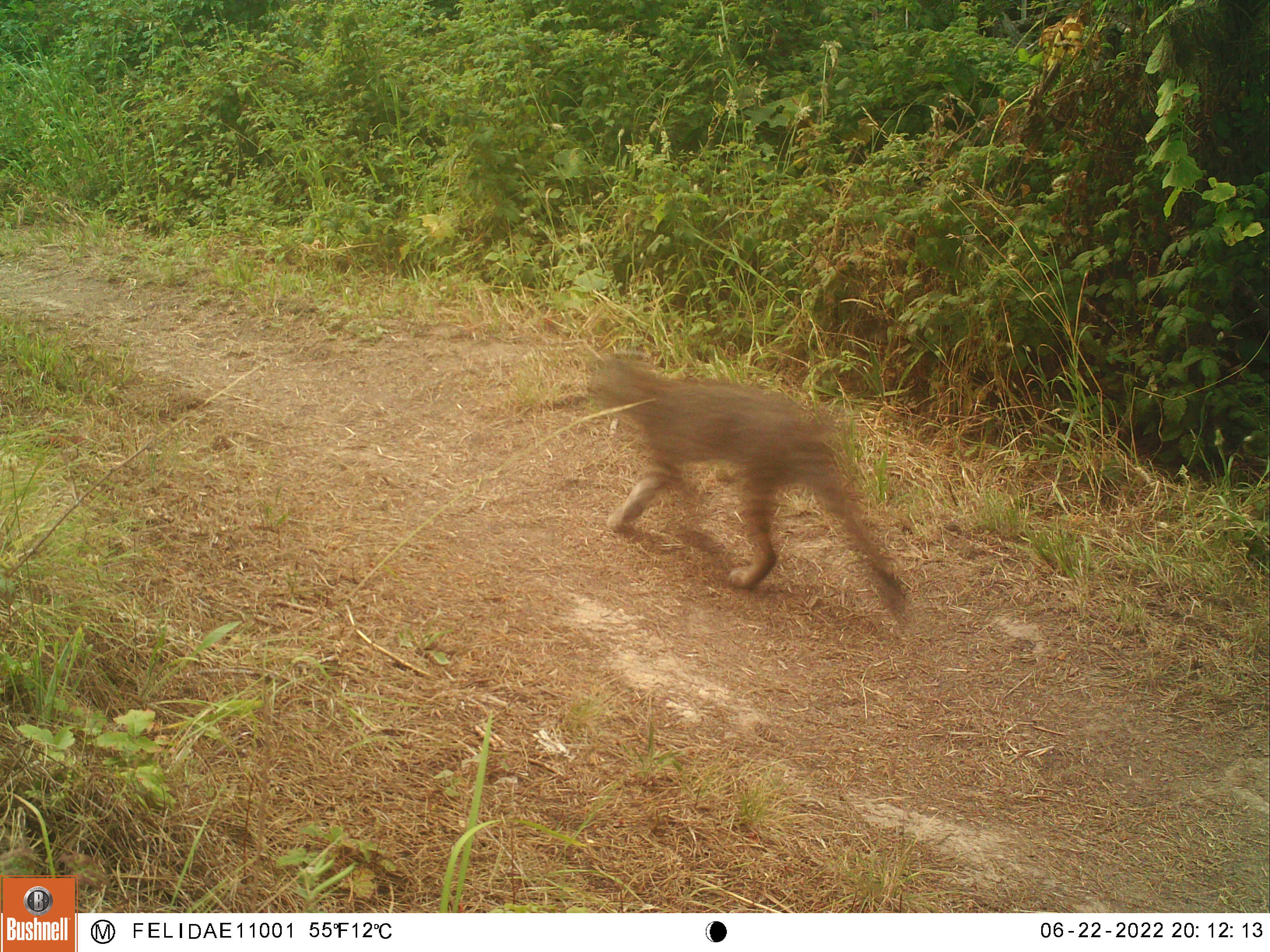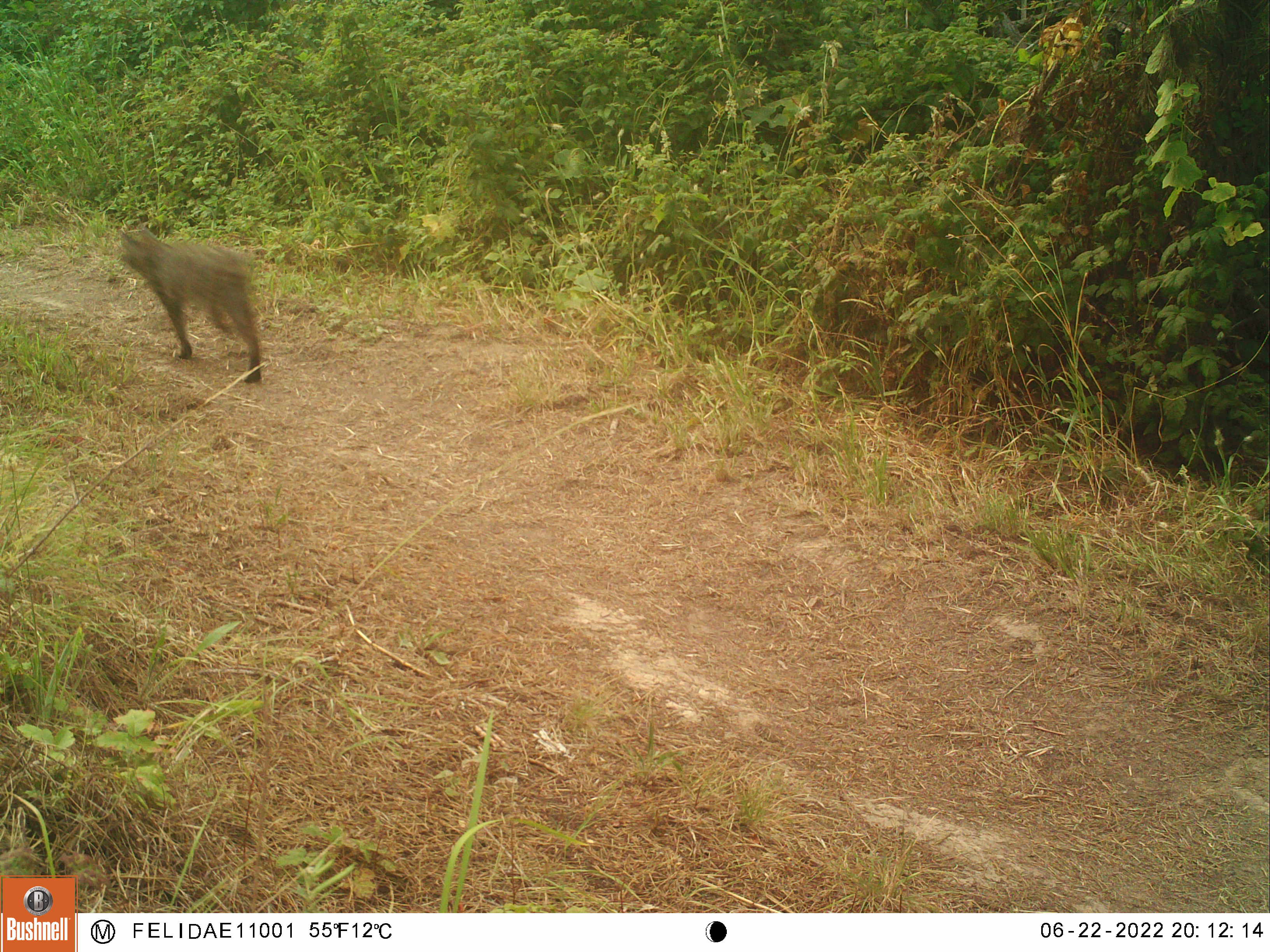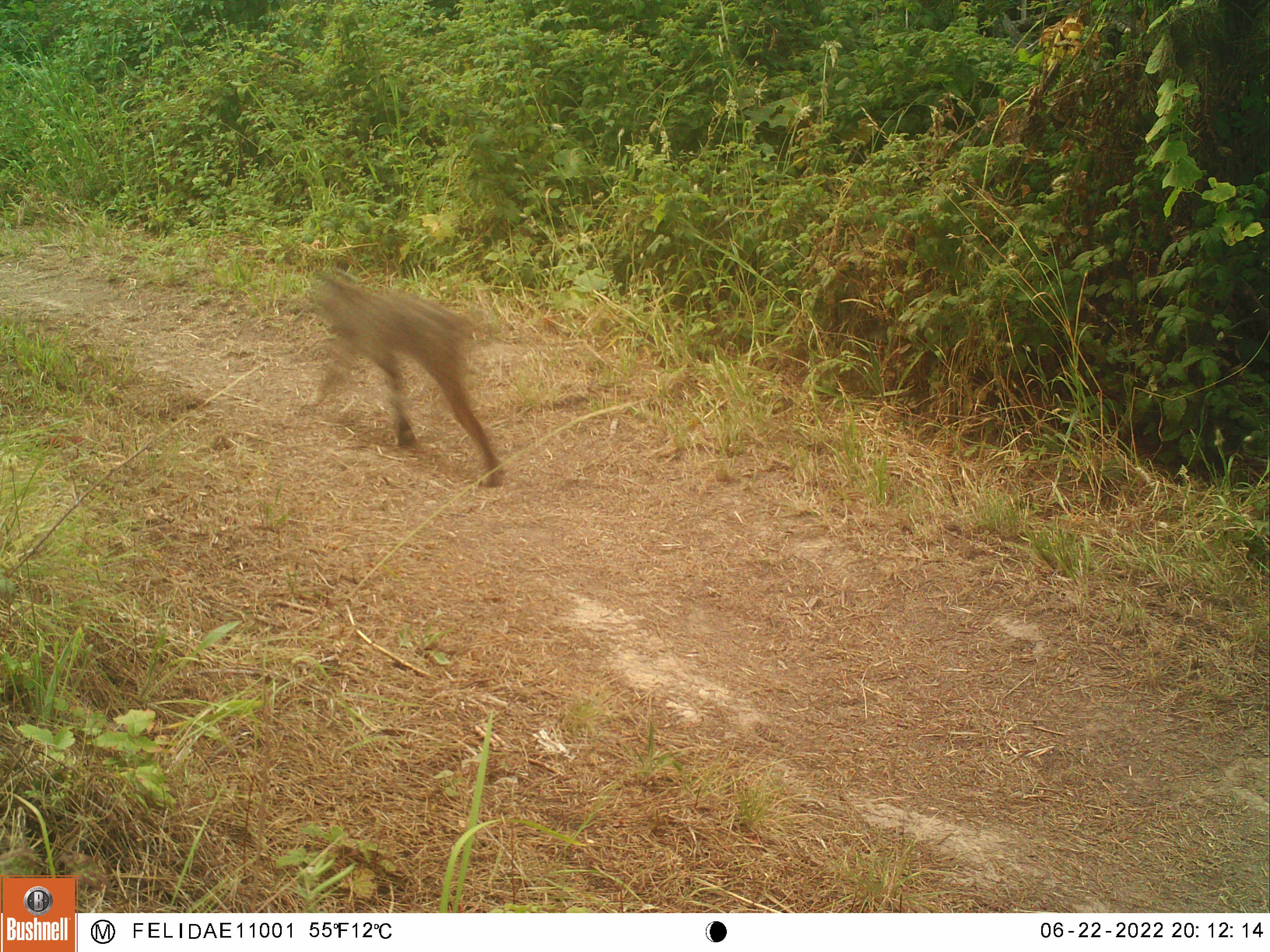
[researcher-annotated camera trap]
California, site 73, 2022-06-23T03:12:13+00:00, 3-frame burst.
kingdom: Animalia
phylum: Chordata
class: Mammalia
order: Carnivora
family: Felidae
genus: Lynx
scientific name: Lynx rufus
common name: bobcat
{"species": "bobcat (Lynx rufus)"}